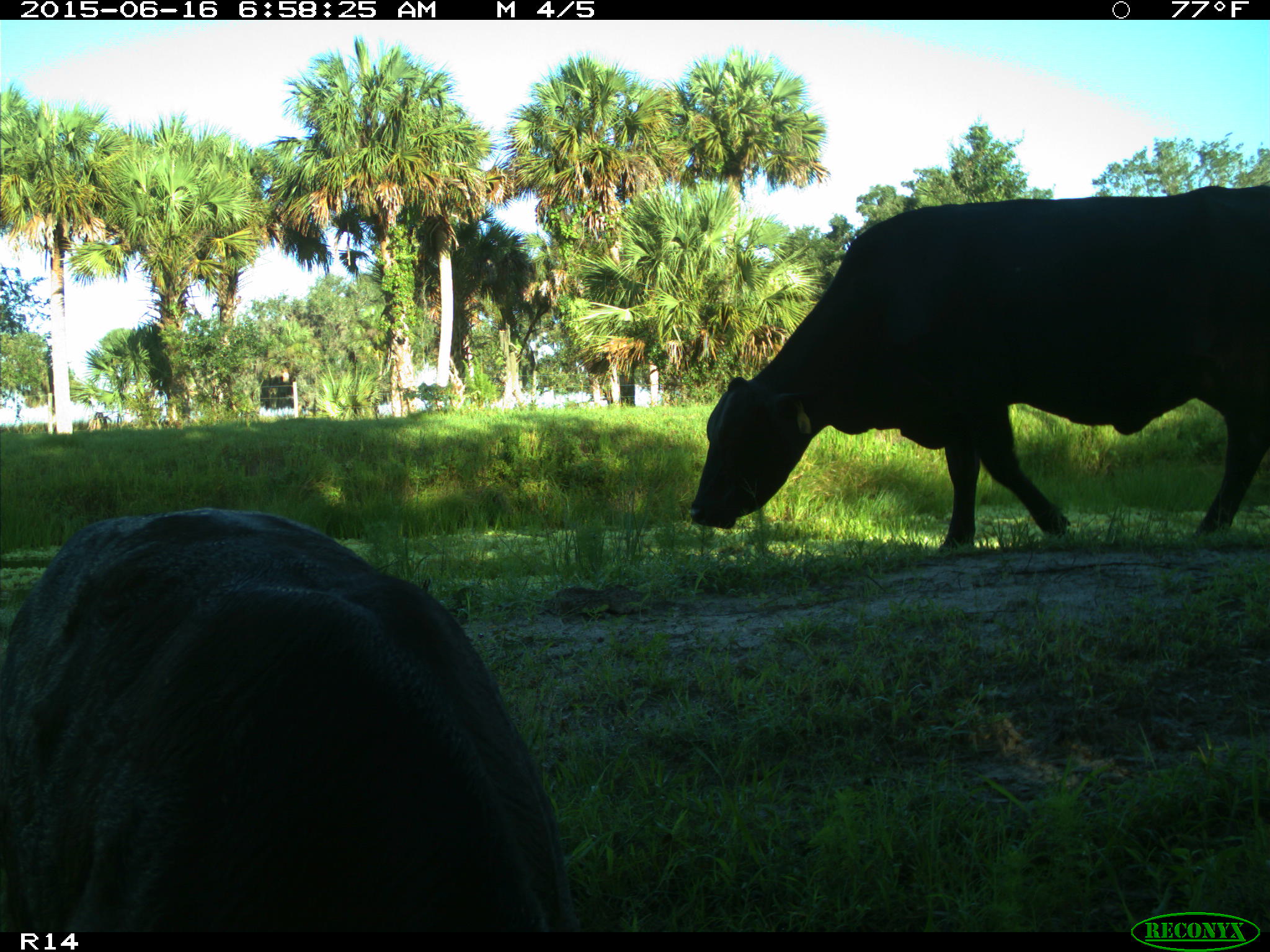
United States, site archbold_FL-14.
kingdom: Animalia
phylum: Chordata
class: Mammalia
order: Artiodactyla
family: Bovidae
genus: Bos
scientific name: Bos taurus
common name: domestic cow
Bos taurus (domestic cow).